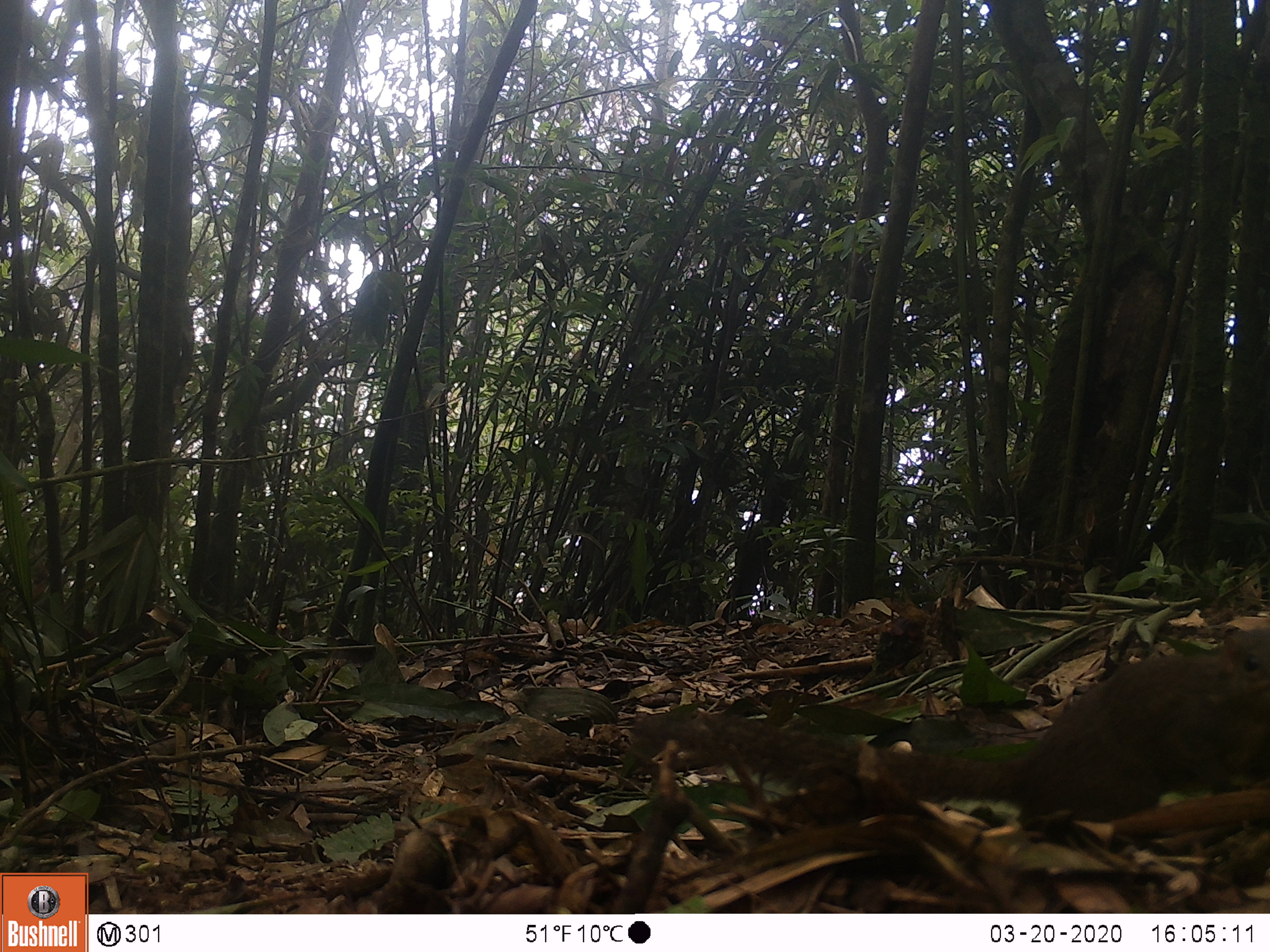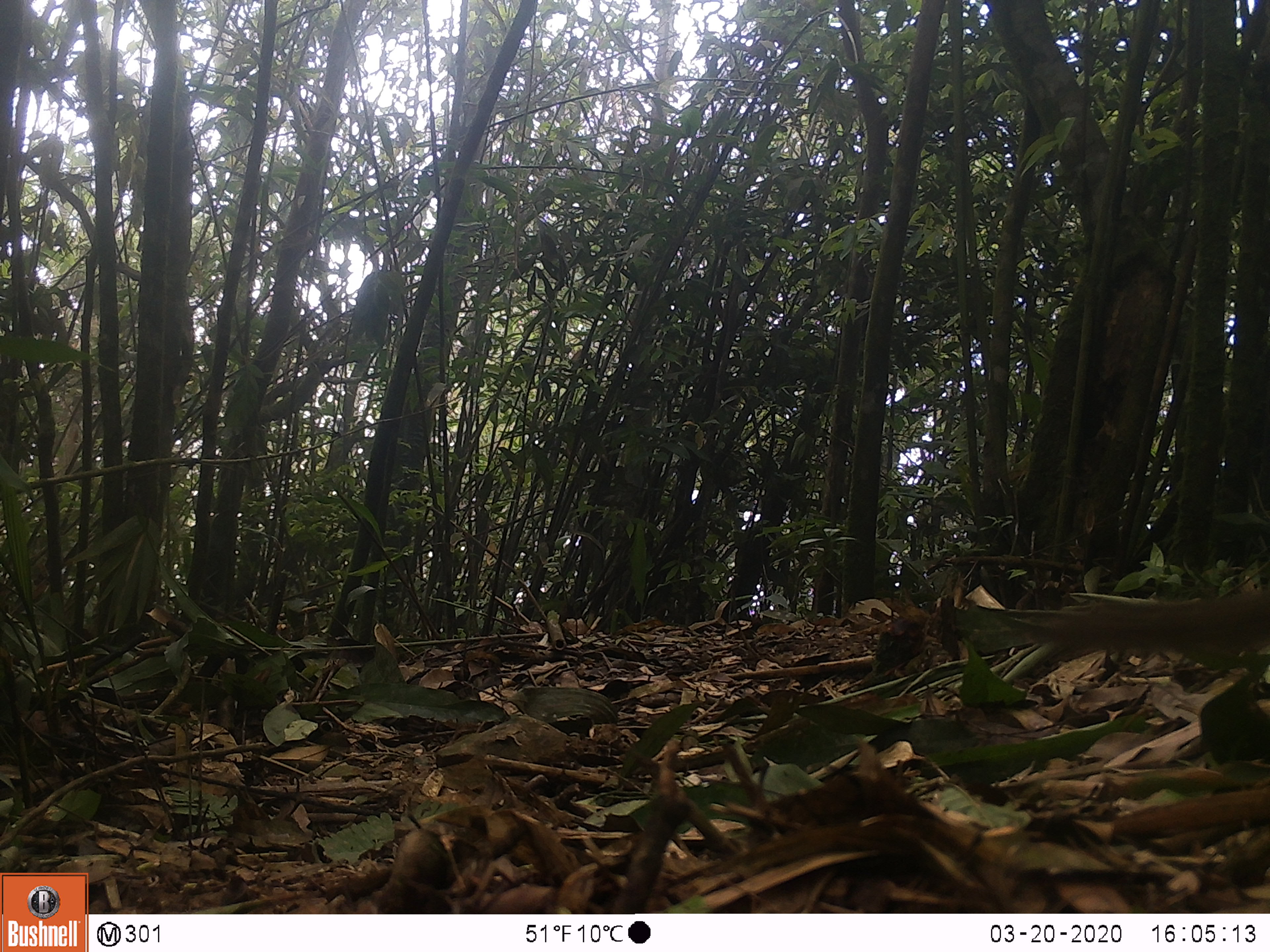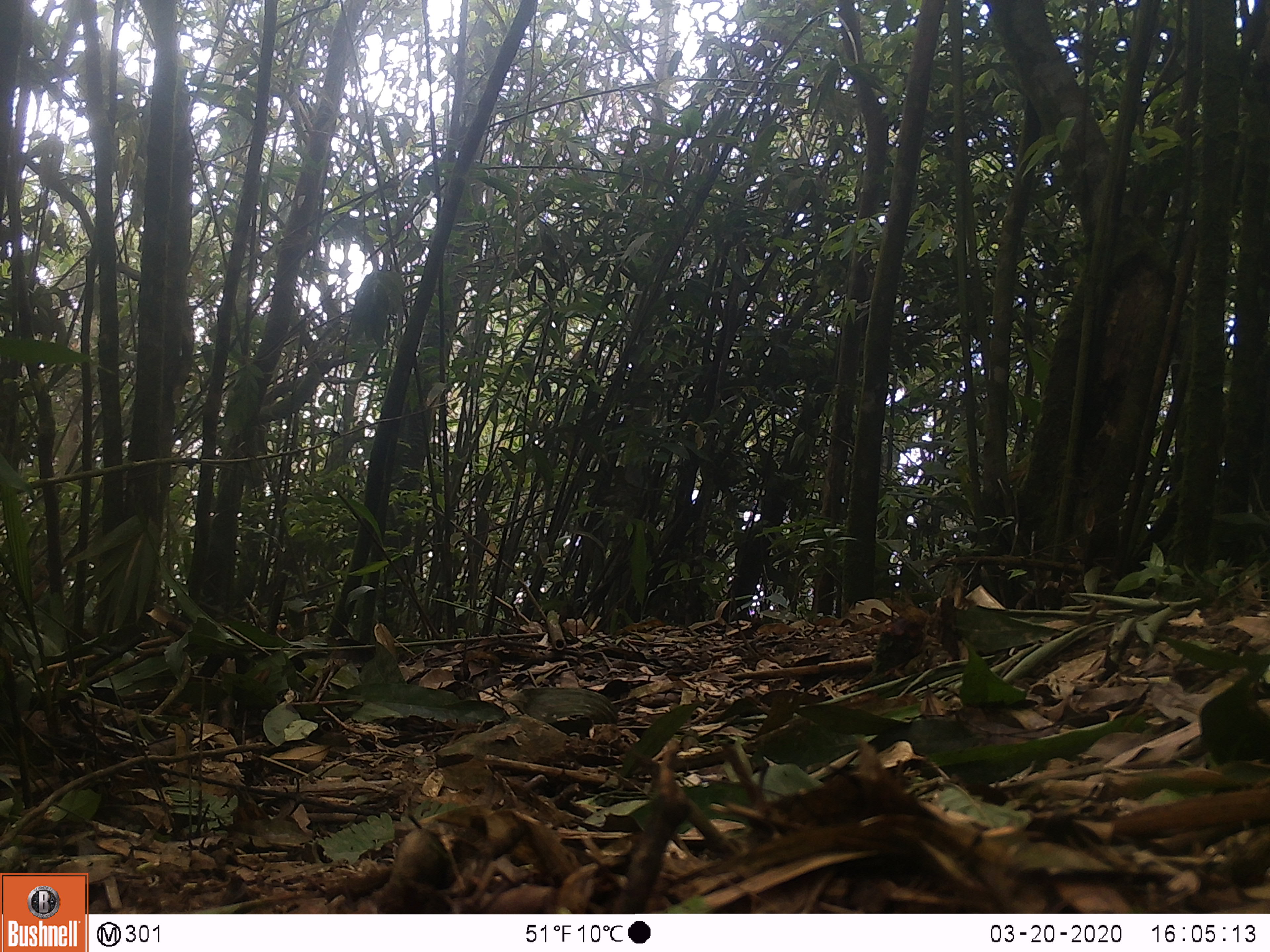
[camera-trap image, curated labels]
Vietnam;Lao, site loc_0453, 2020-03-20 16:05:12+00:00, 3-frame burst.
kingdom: Animalia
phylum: Chordata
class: Mammalia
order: Scandentia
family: Tupaiidae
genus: Tupaia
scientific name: Tupaia belangeri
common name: northern treeshrew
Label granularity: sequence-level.